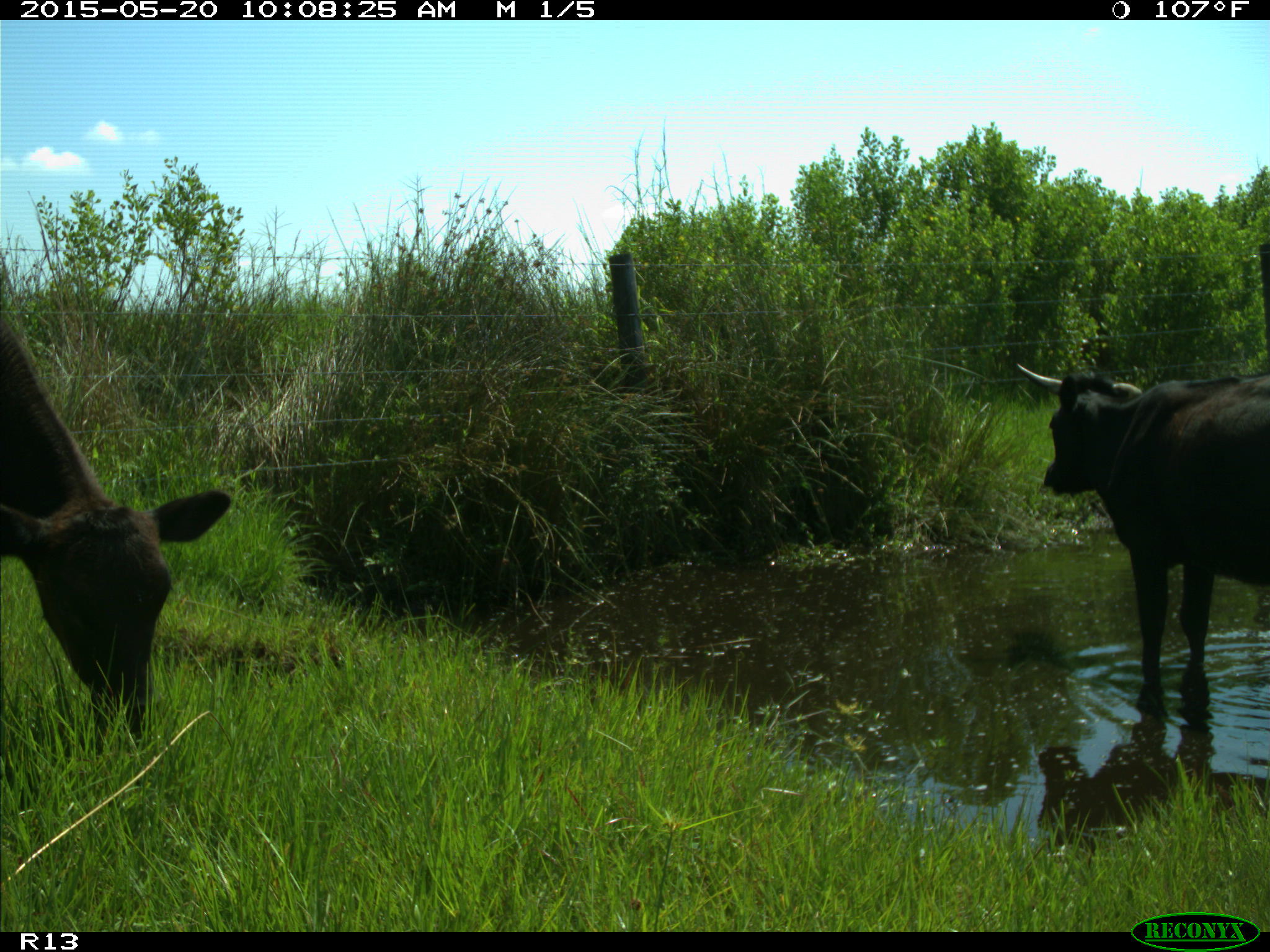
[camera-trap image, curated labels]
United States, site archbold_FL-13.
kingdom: Animalia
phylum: Chordata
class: Mammalia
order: Artiodactyla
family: Bovidae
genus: Bos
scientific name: Bos taurus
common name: domestic cow